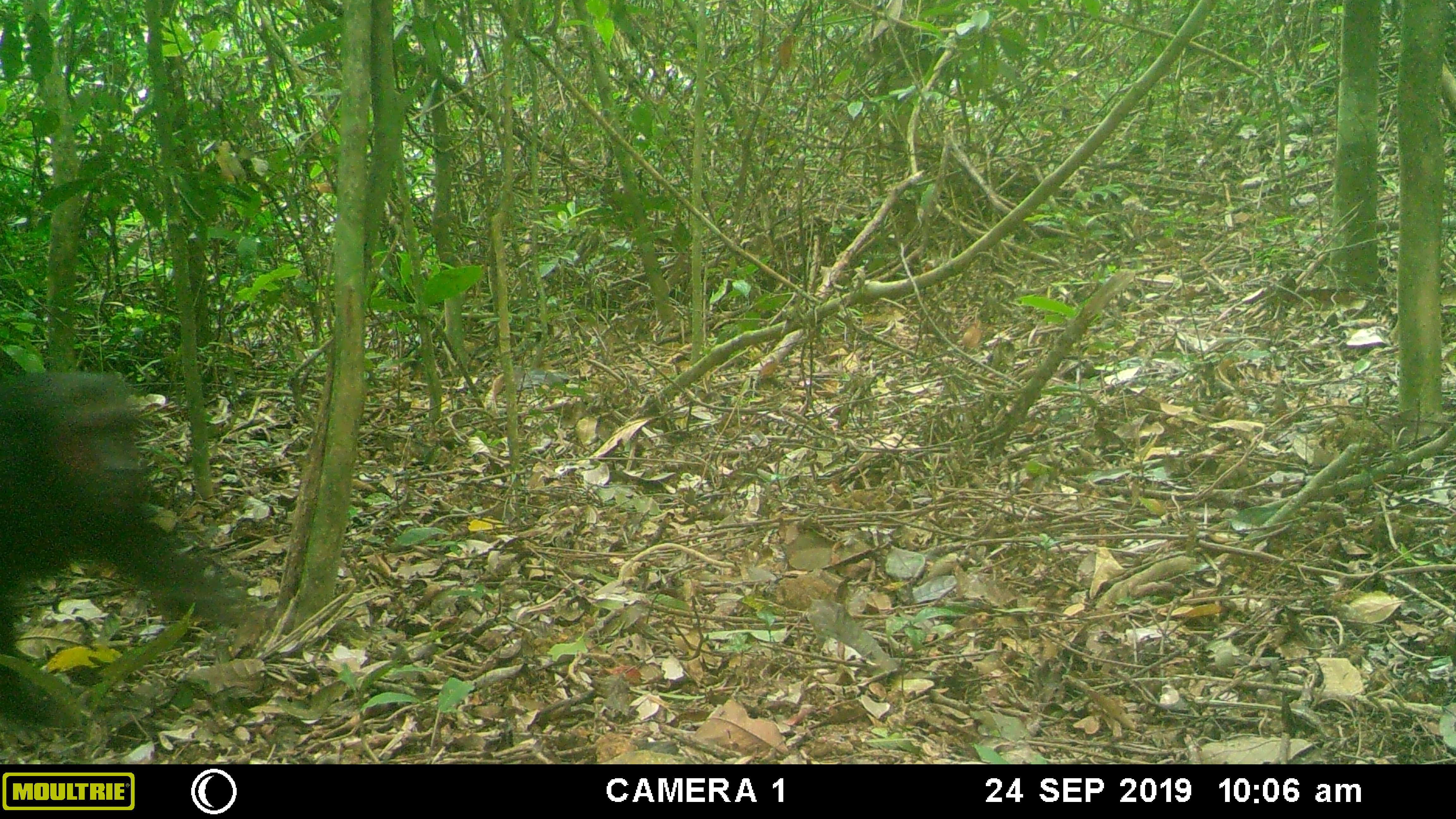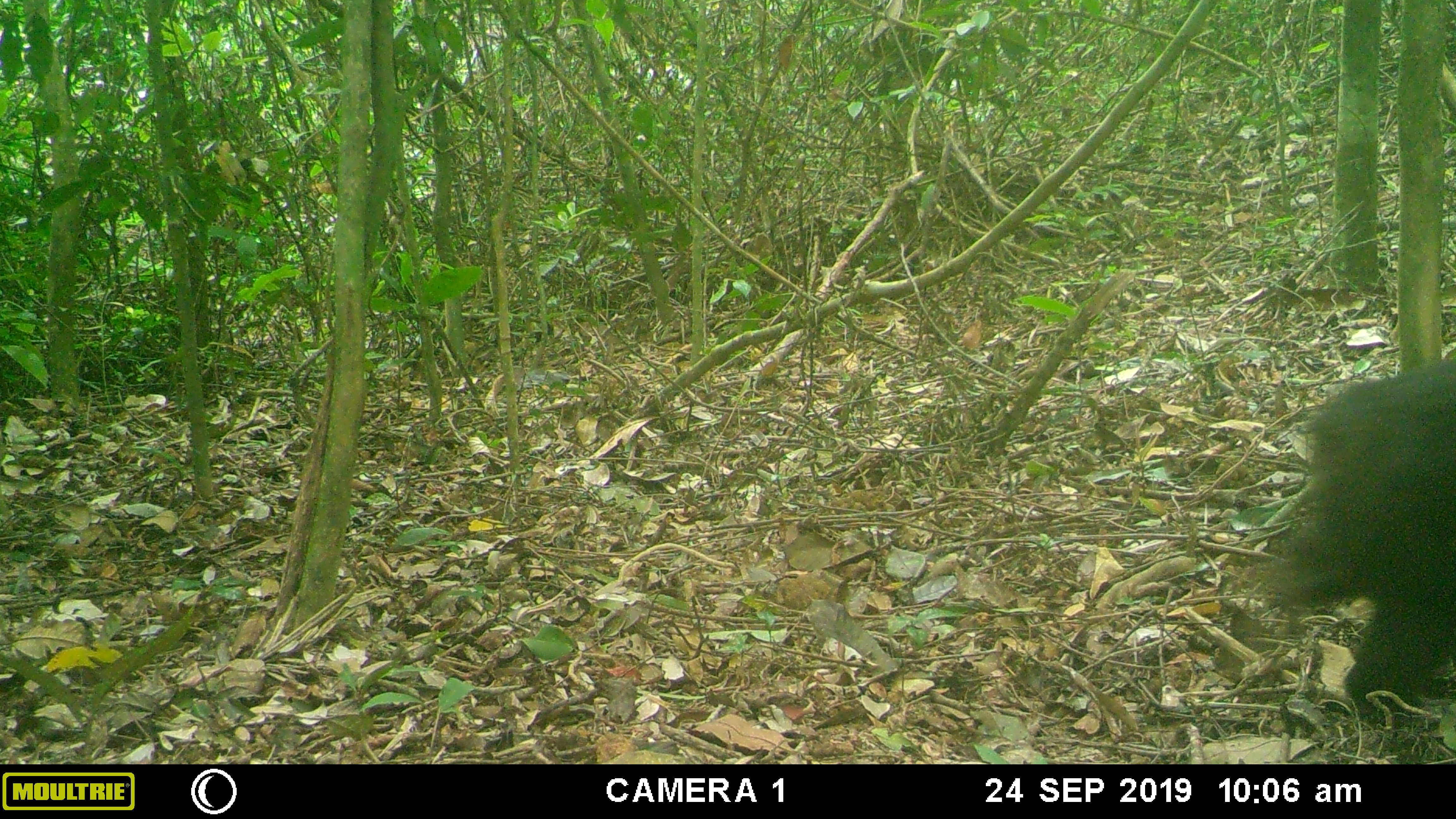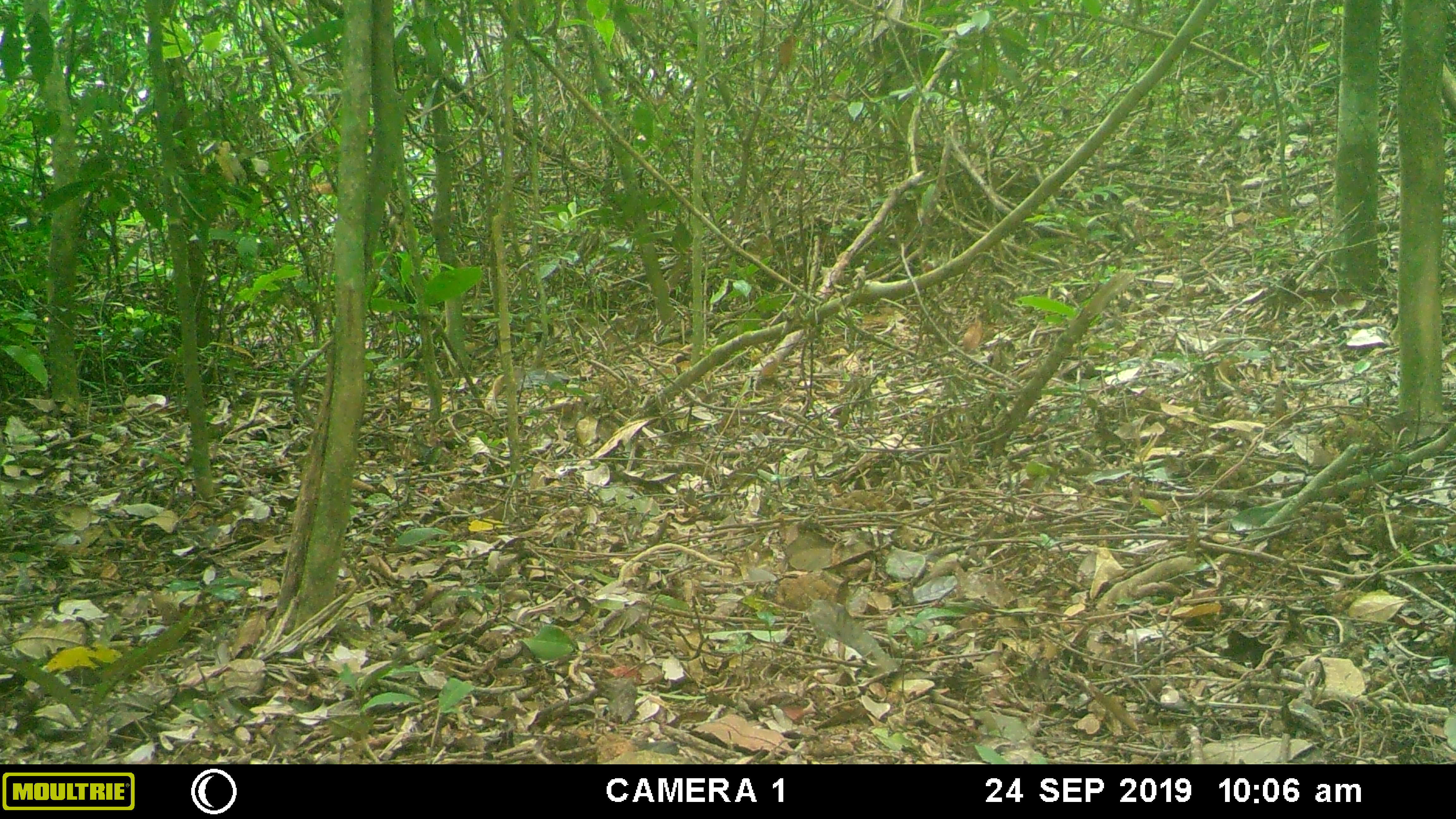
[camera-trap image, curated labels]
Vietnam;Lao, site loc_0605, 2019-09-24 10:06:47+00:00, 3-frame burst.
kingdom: Animalia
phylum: Chordata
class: Mammalia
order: Primates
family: Cercopithecidae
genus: Macaca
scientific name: Macaca arctoides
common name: stump-tailed macaque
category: stump tailed macaque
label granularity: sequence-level